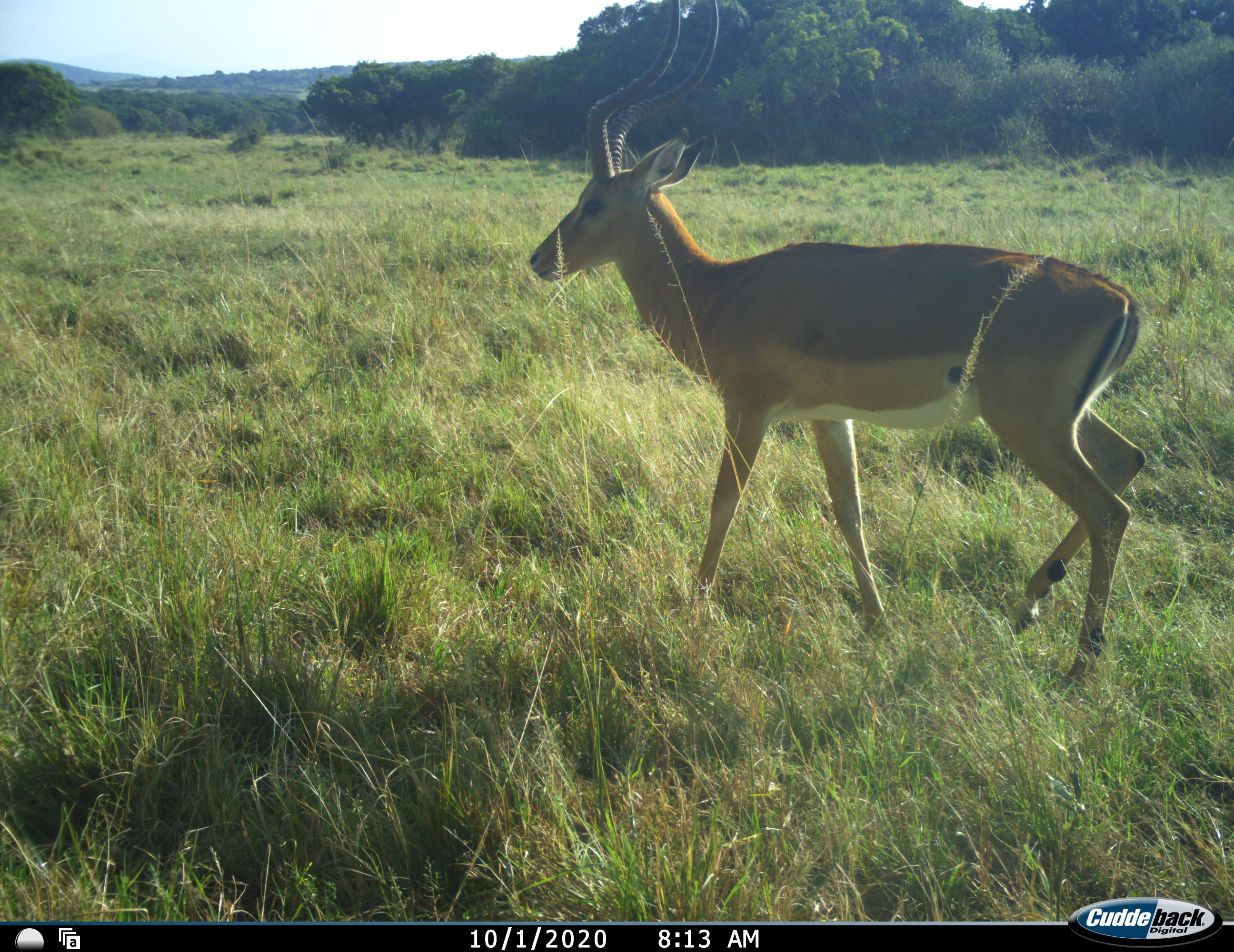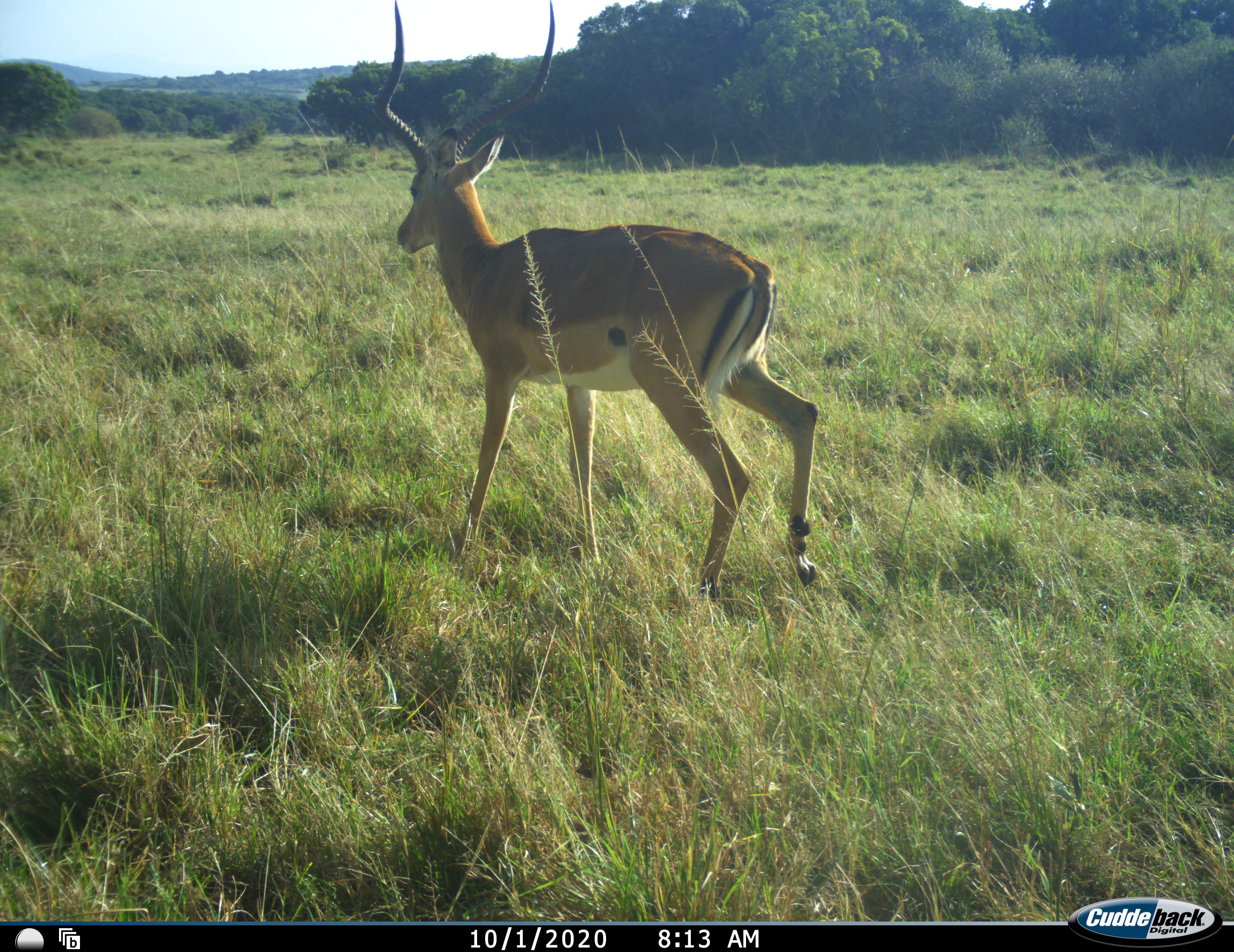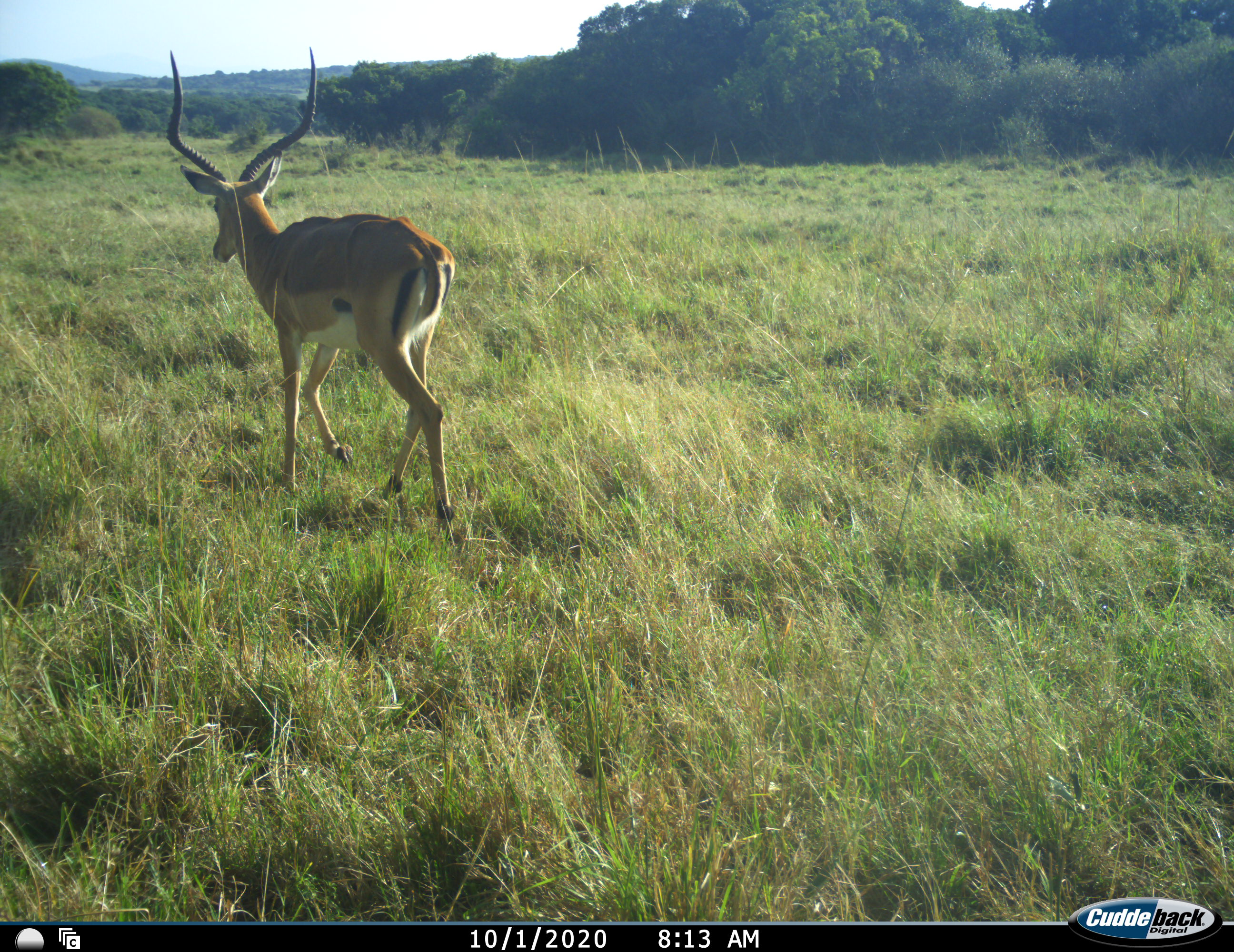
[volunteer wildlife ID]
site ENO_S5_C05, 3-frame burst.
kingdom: Animalia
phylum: Chordata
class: Mammalia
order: Artiodactyla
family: Bovidae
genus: Aepyceros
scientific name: Aepyceros melampus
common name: impala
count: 1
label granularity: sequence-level